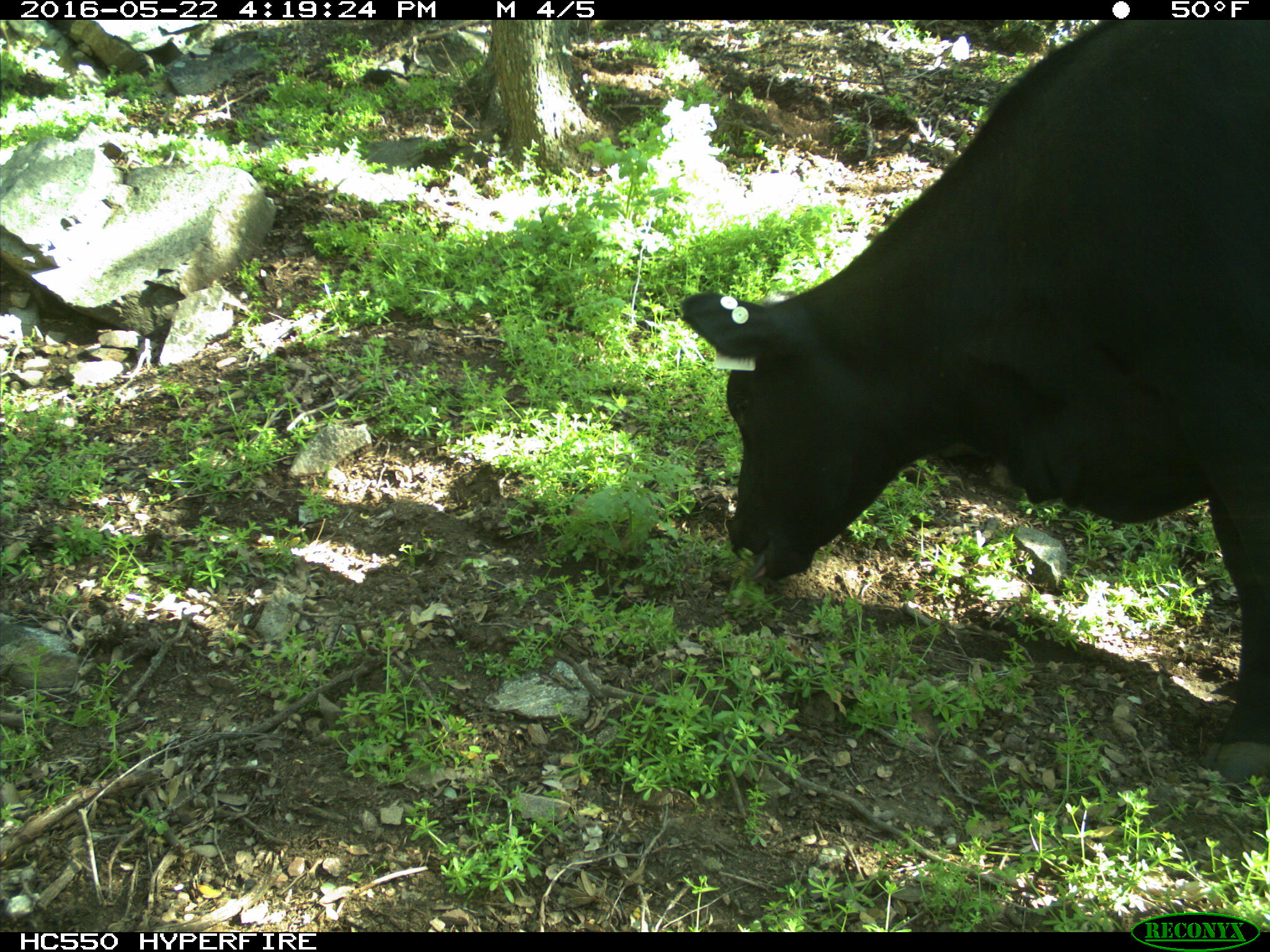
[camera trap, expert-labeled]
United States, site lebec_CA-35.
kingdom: Animalia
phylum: Chordata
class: Mammalia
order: Artiodactyla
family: Bovidae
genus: Bos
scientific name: Bos taurus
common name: domestic cow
Bos taurus (domestic cow).